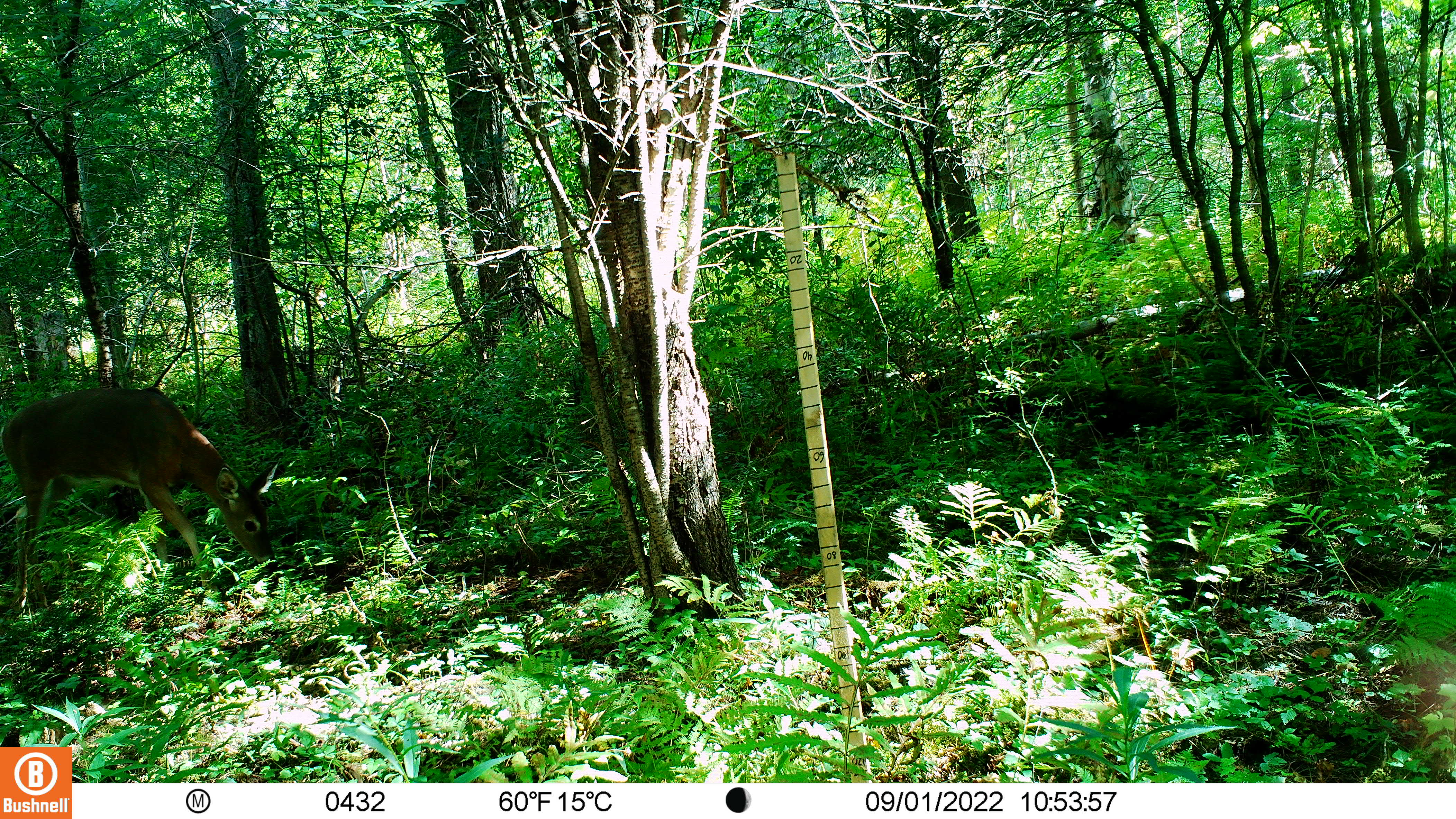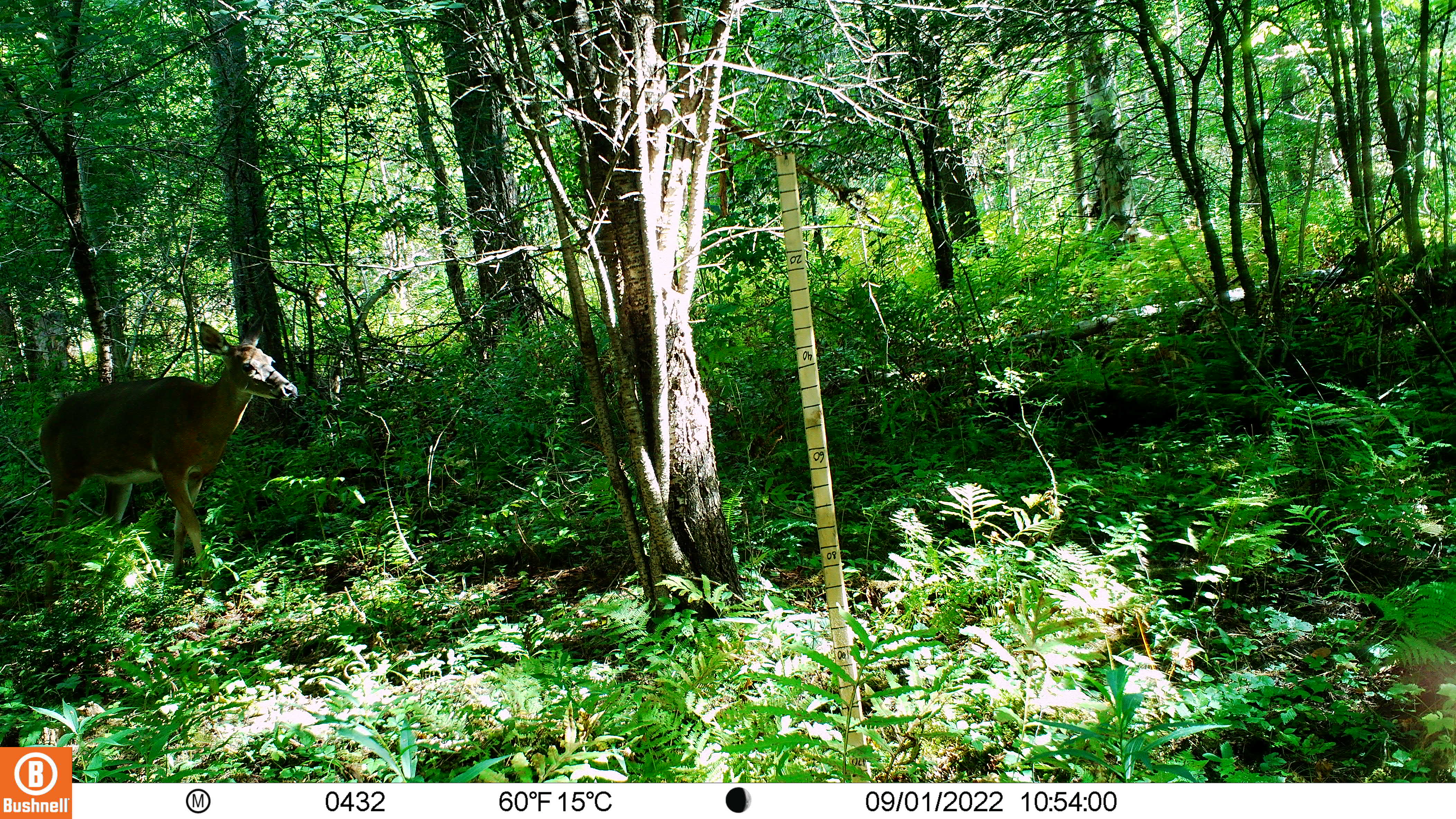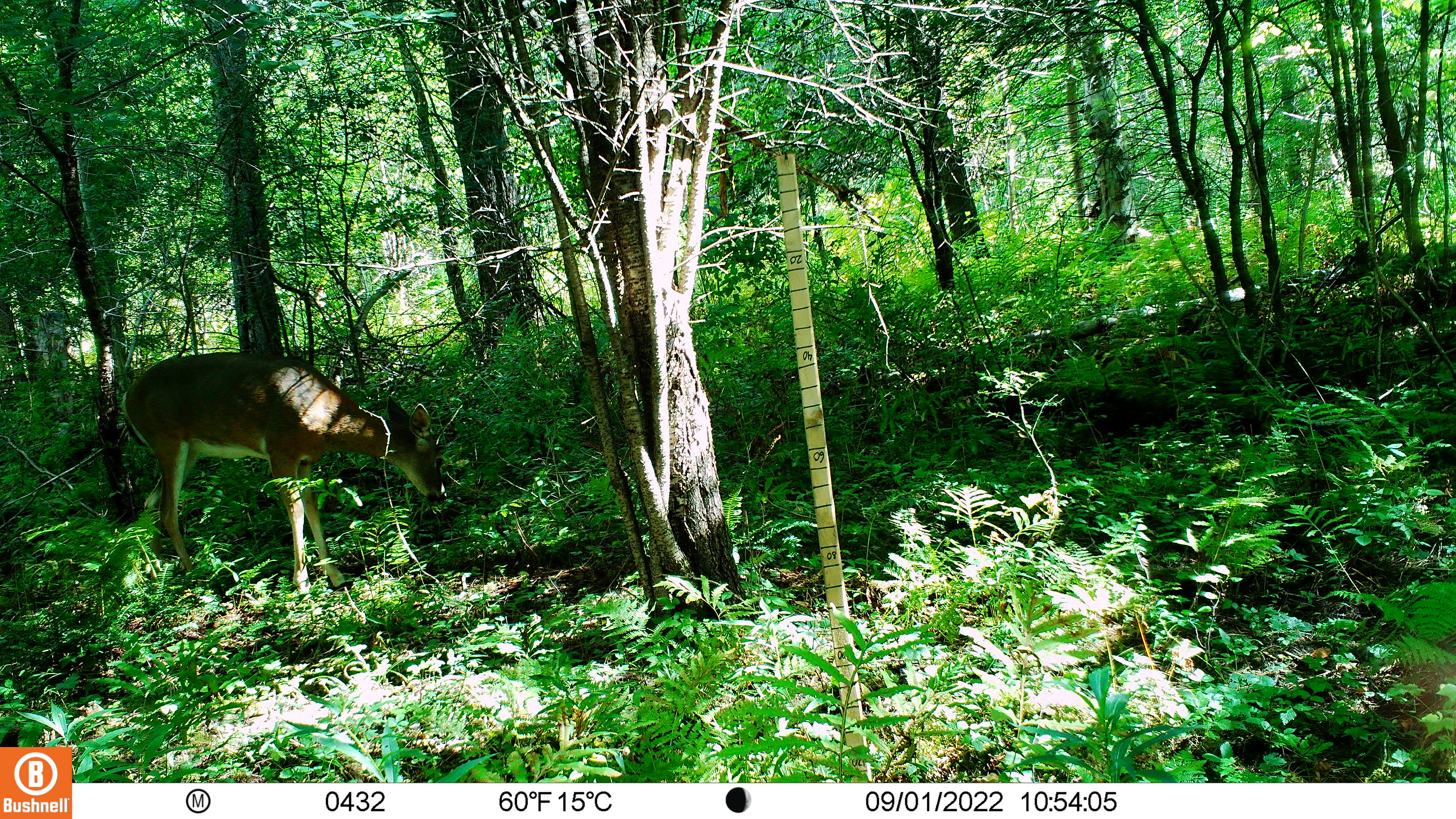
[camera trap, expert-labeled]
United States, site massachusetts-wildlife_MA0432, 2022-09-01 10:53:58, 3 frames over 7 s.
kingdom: Animalia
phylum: Chordata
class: Mammalia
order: Artiodactyla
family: Cervidae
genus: Odocoileus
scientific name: Odocoileus virginianus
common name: white-tailed deer